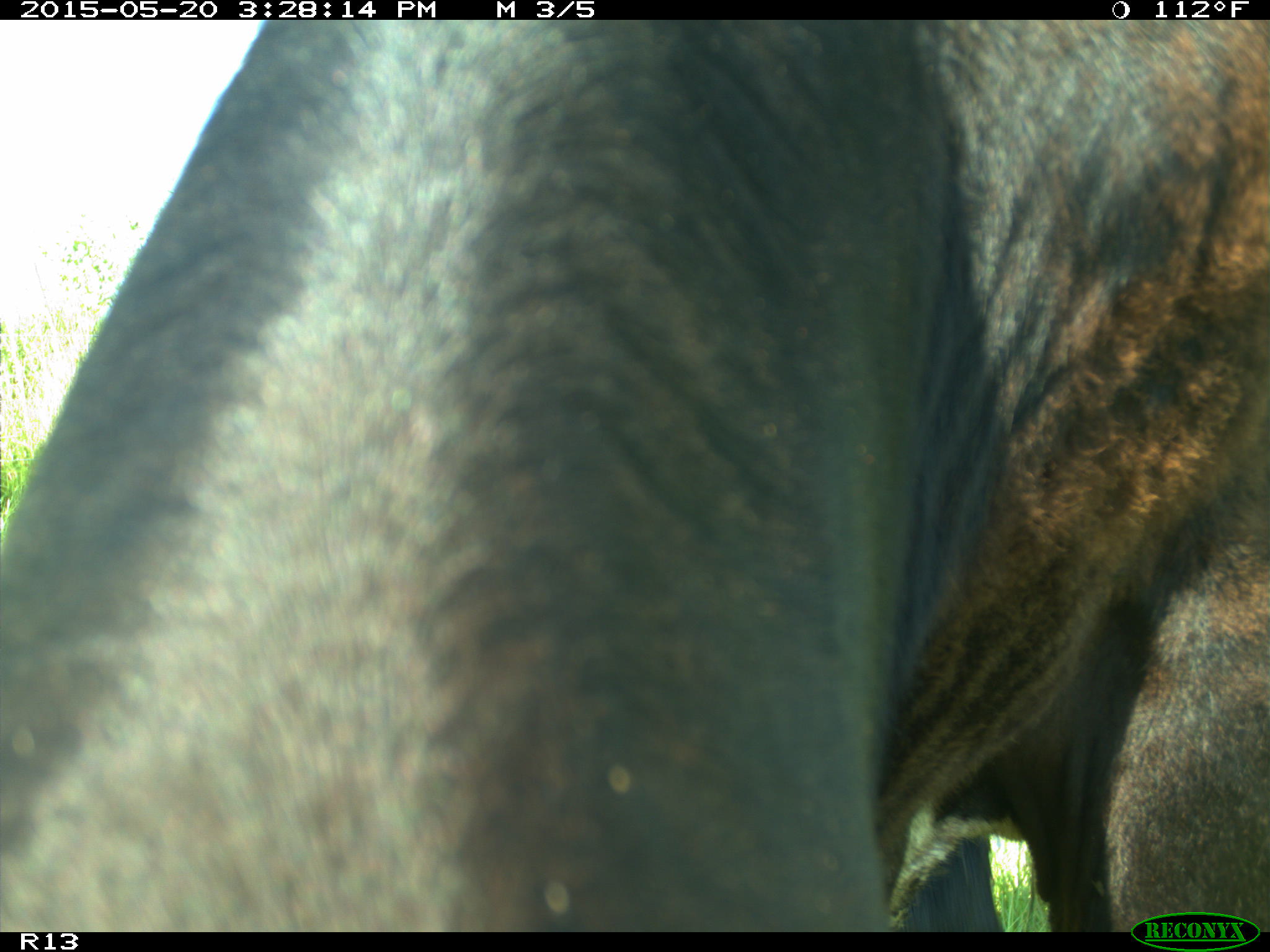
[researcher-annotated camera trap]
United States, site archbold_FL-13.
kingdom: Animalia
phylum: Chordata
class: Mammalia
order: Artiodactyla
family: Bovidae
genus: Bos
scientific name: Bos taurus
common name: domestic cow